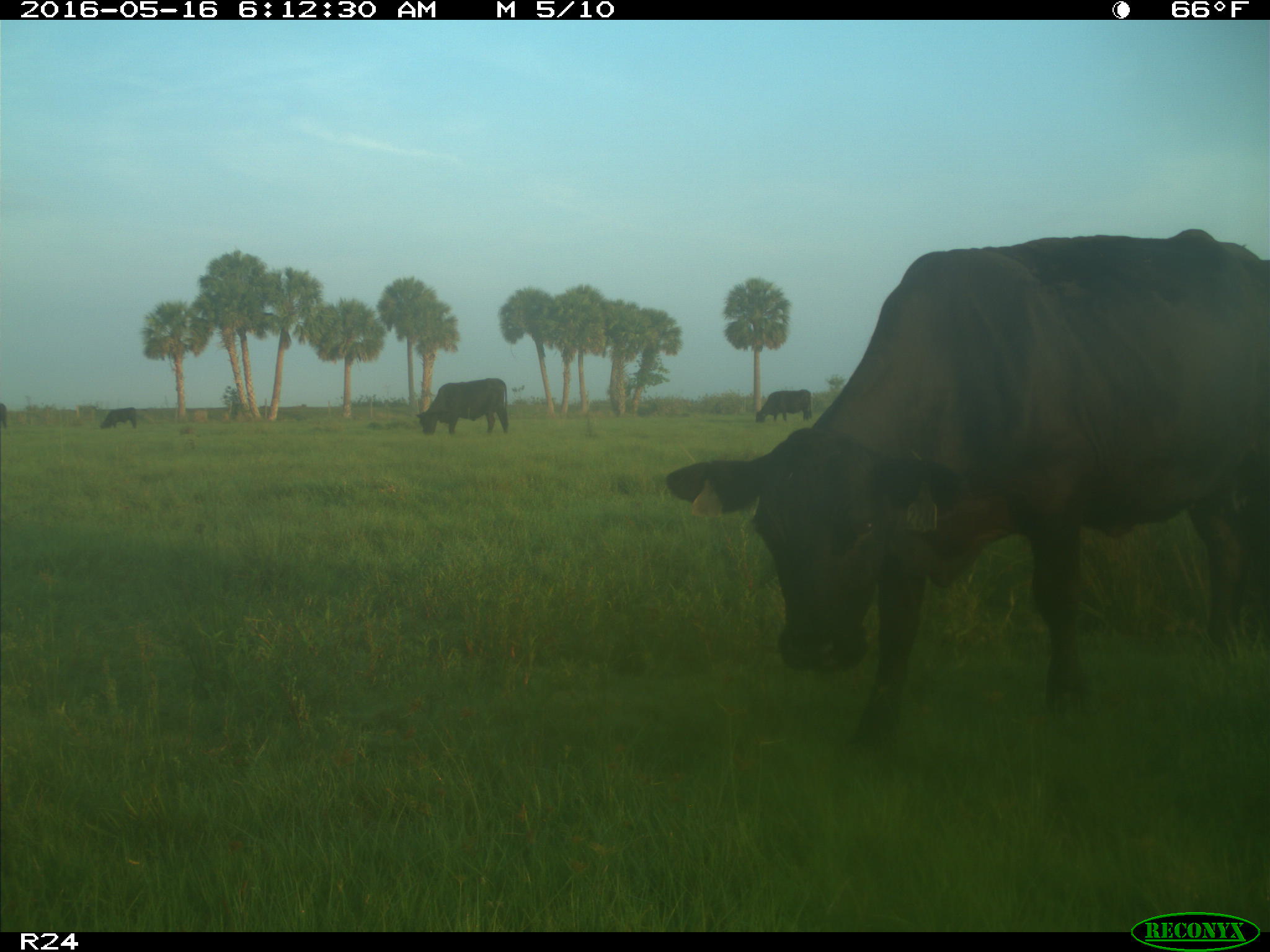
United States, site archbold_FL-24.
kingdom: Animalia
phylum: Chordata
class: Mammalia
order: Artiodactyla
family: Bovidae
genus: Bos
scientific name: Bos taurus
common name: domestic cow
Bos taurus (domestic cow).